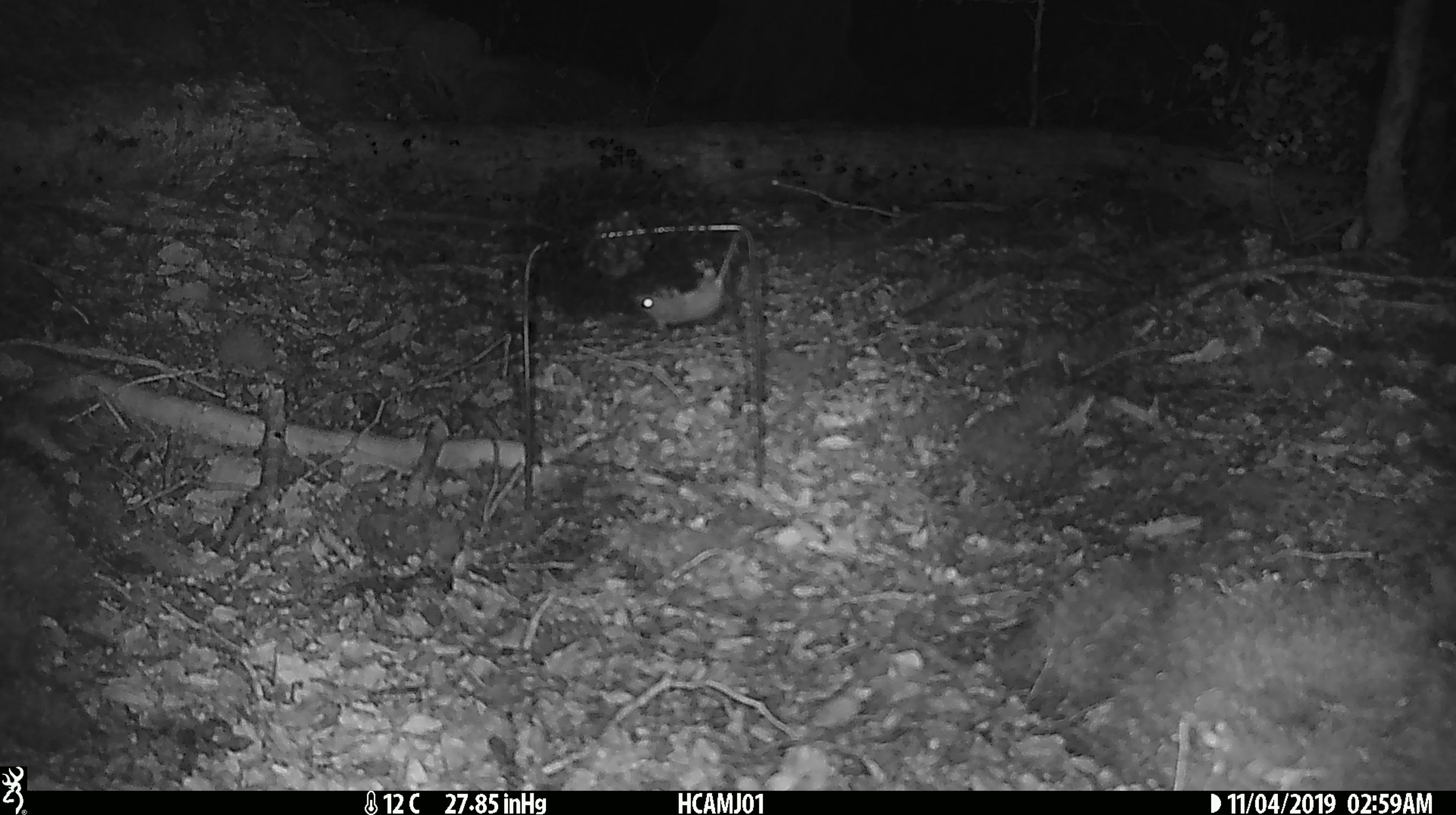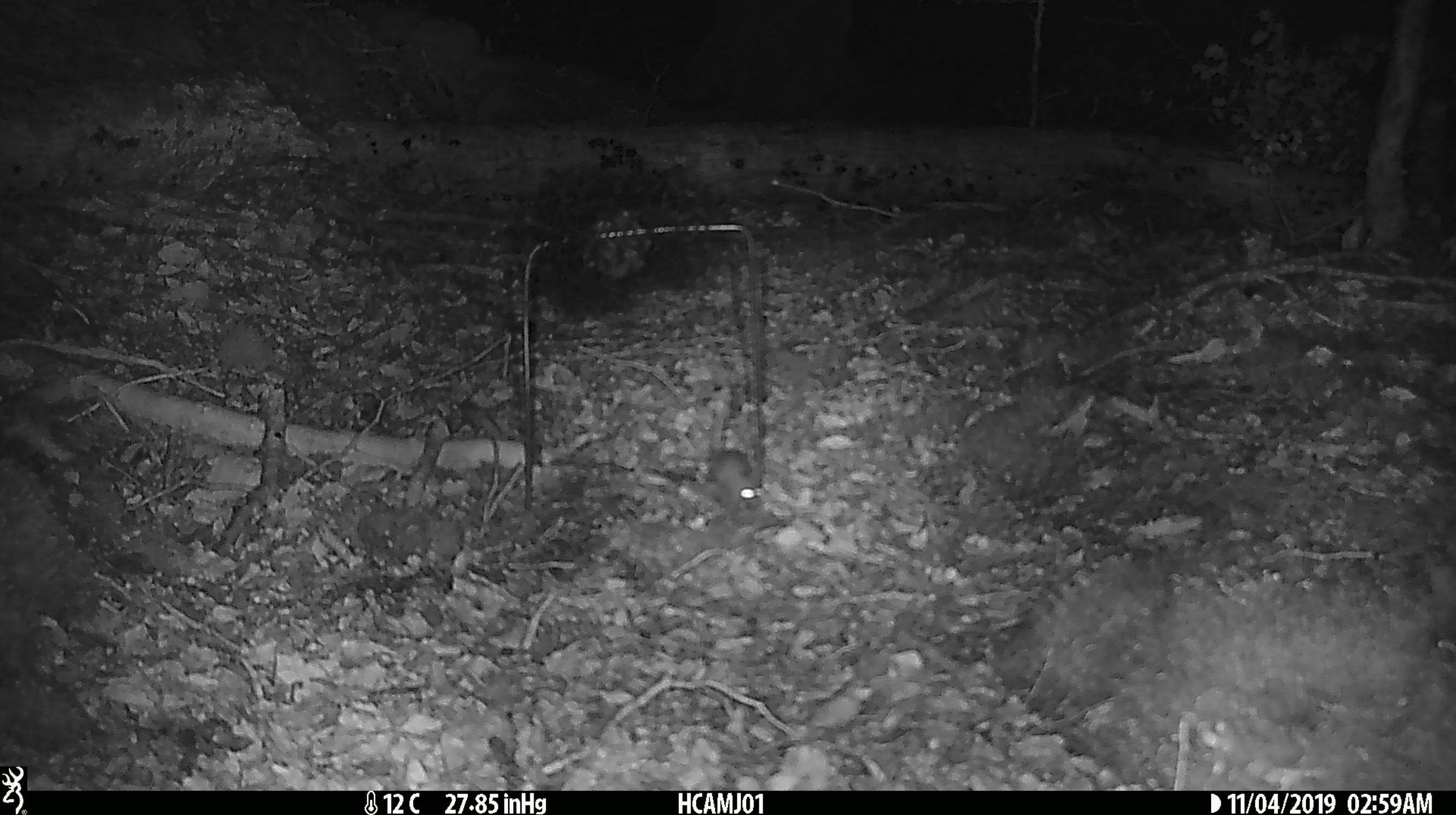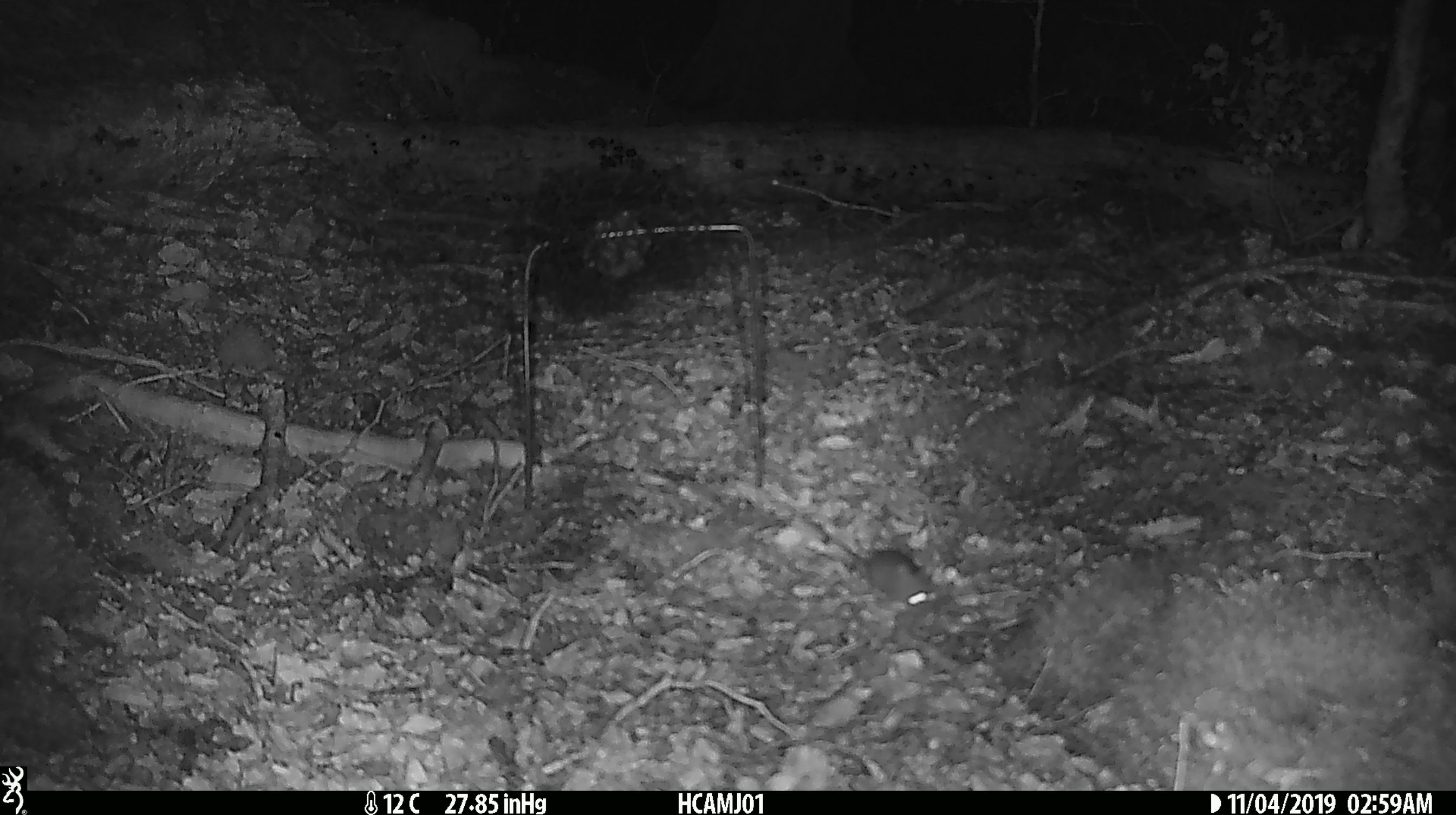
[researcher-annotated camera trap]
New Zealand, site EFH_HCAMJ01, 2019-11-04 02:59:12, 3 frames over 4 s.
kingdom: Animalia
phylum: Chordata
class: Mammalia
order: Rodentia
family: Muridae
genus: Mus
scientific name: Mus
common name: mouse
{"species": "mouse (Mus)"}